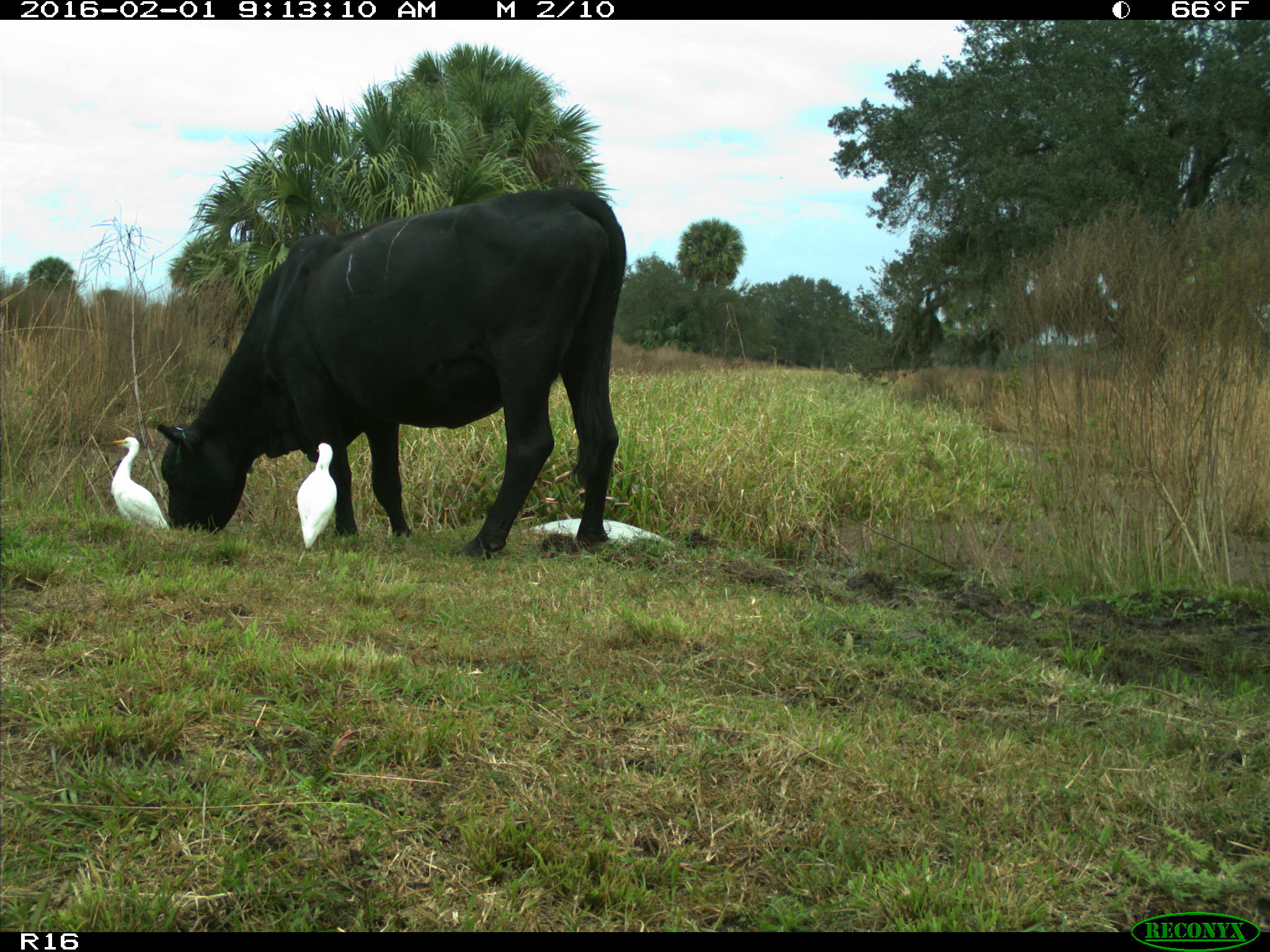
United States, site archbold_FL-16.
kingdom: Animalia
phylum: Chordata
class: Mammalia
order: Artiodactyla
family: Bovidae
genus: Bos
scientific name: Bos taurus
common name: domestic cow